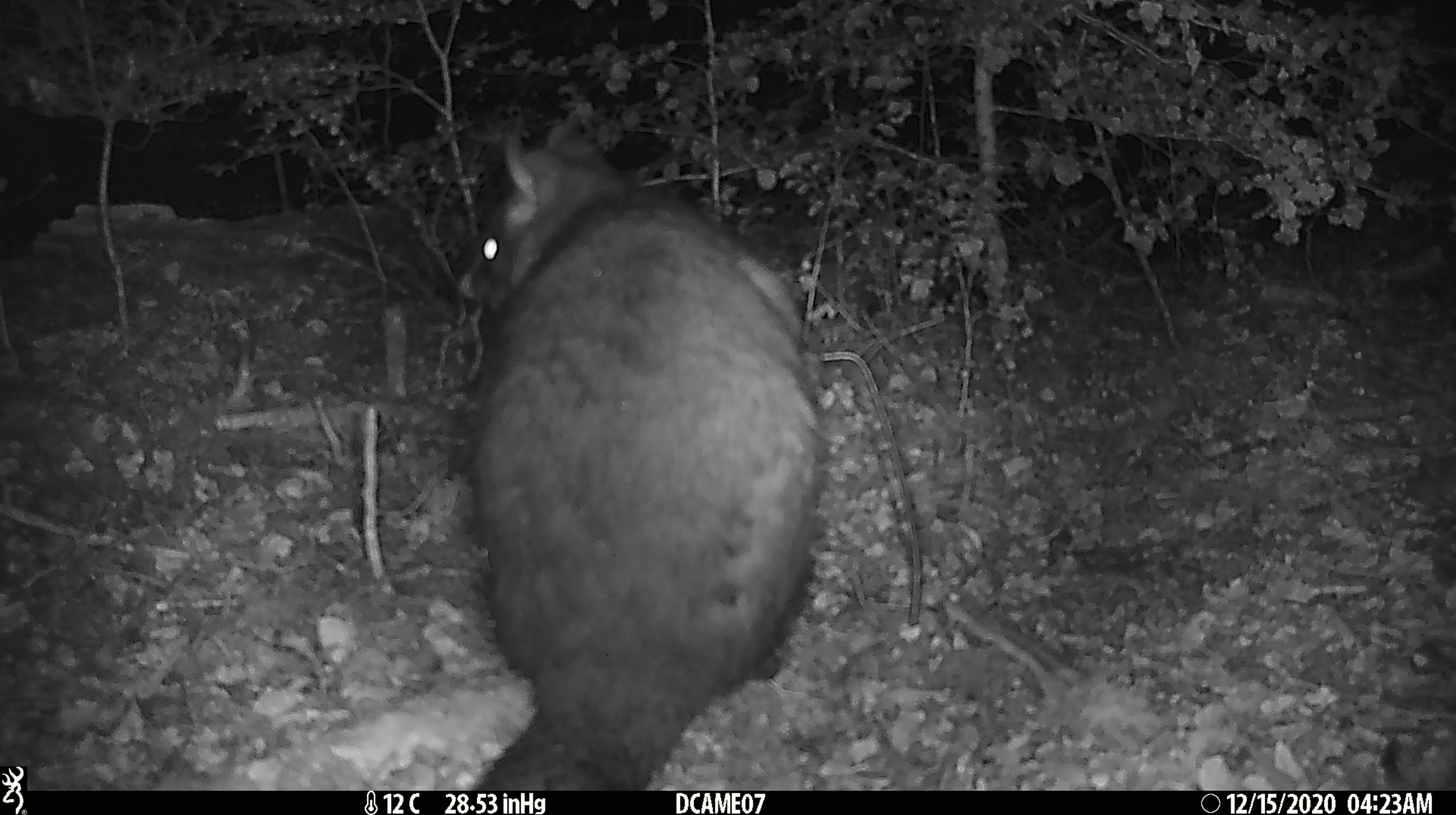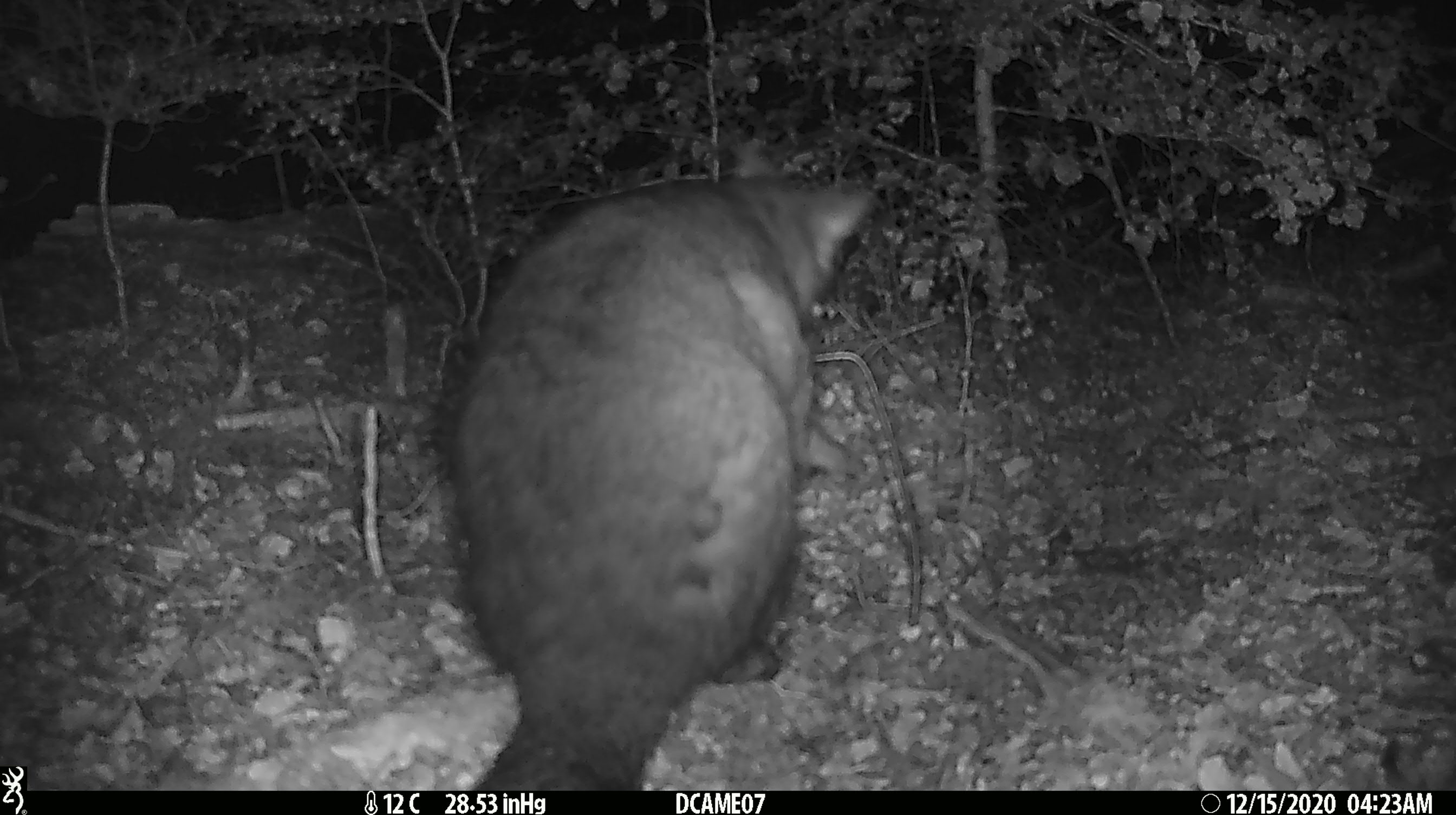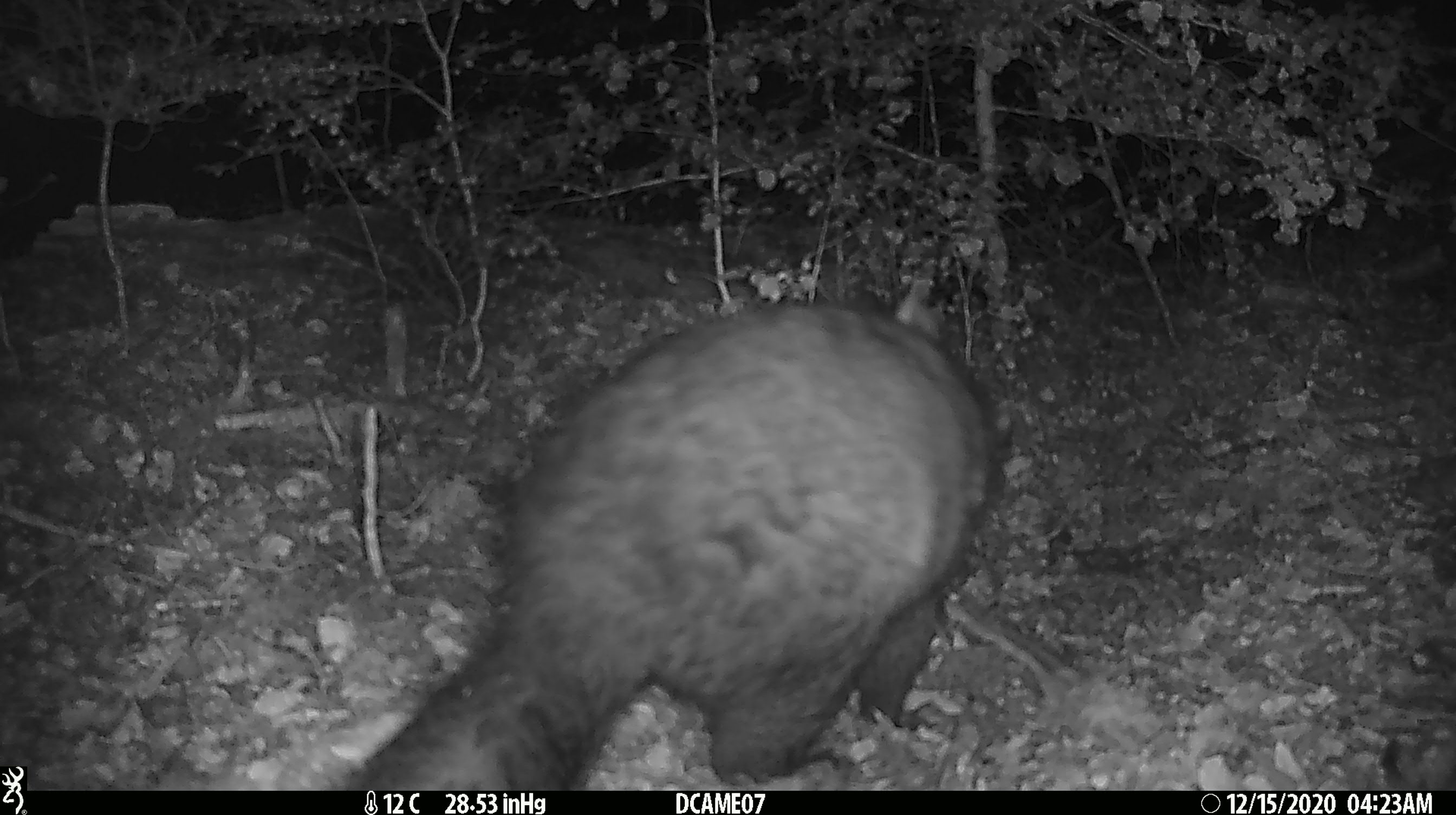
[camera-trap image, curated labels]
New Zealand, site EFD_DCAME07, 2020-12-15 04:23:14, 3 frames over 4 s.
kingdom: Animalia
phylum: Chordata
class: Mammalia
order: Diprotodontia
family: Phalangeridae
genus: Trichosurus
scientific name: Trichosurus vulpecula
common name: common brushtail possum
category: possum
Possum (common brushtail possum) (Trichosurus vulpecula).